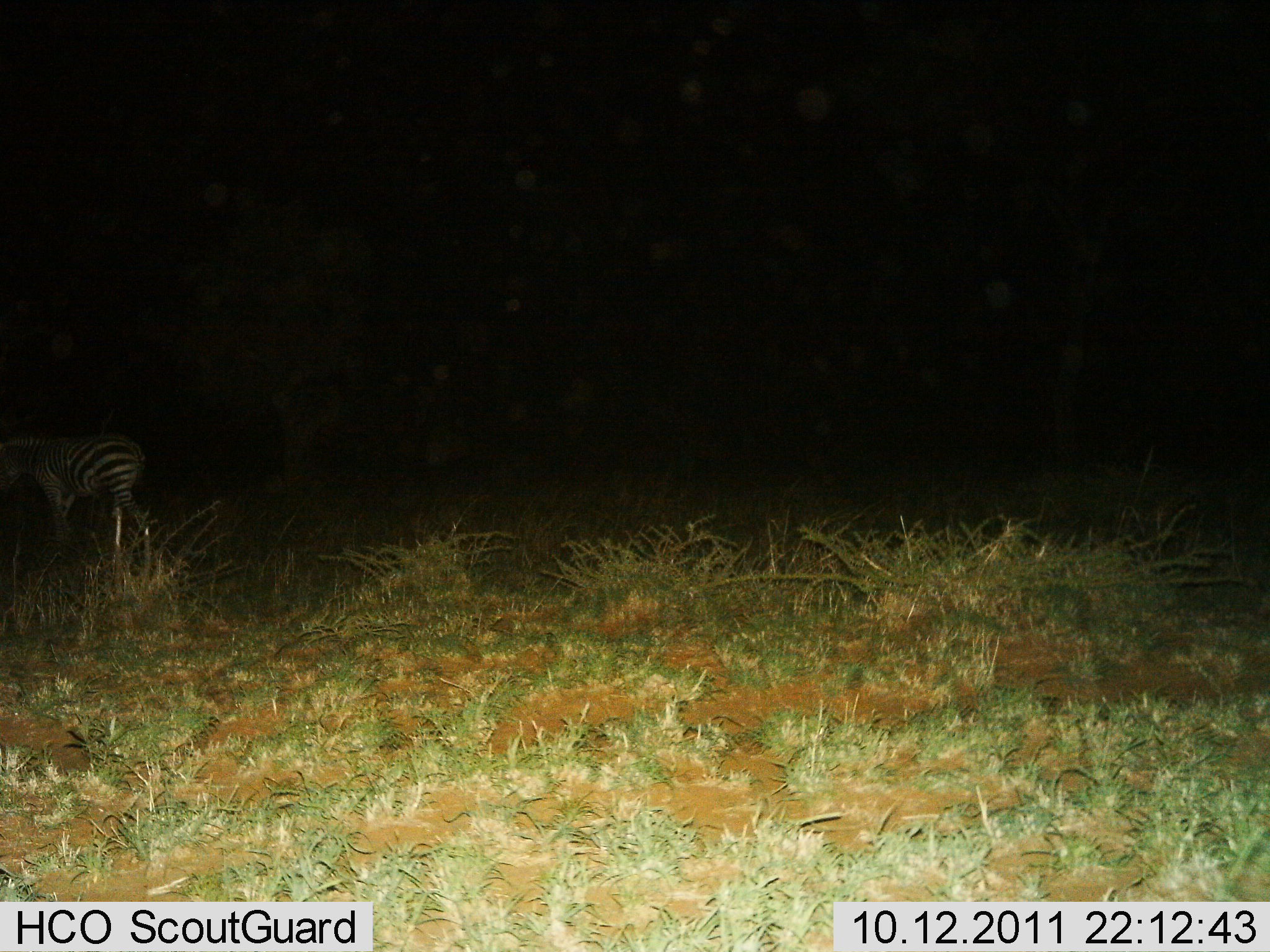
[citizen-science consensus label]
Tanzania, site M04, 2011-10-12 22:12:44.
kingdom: Animalia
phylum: Chordata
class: Mammalia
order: Perissodactyla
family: Equidae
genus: Equus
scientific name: Equus quagga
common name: plains zebra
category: zebra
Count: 1.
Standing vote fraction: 67%.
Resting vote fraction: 0%.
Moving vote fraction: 40%.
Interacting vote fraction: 0%.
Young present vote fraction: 0%.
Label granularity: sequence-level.